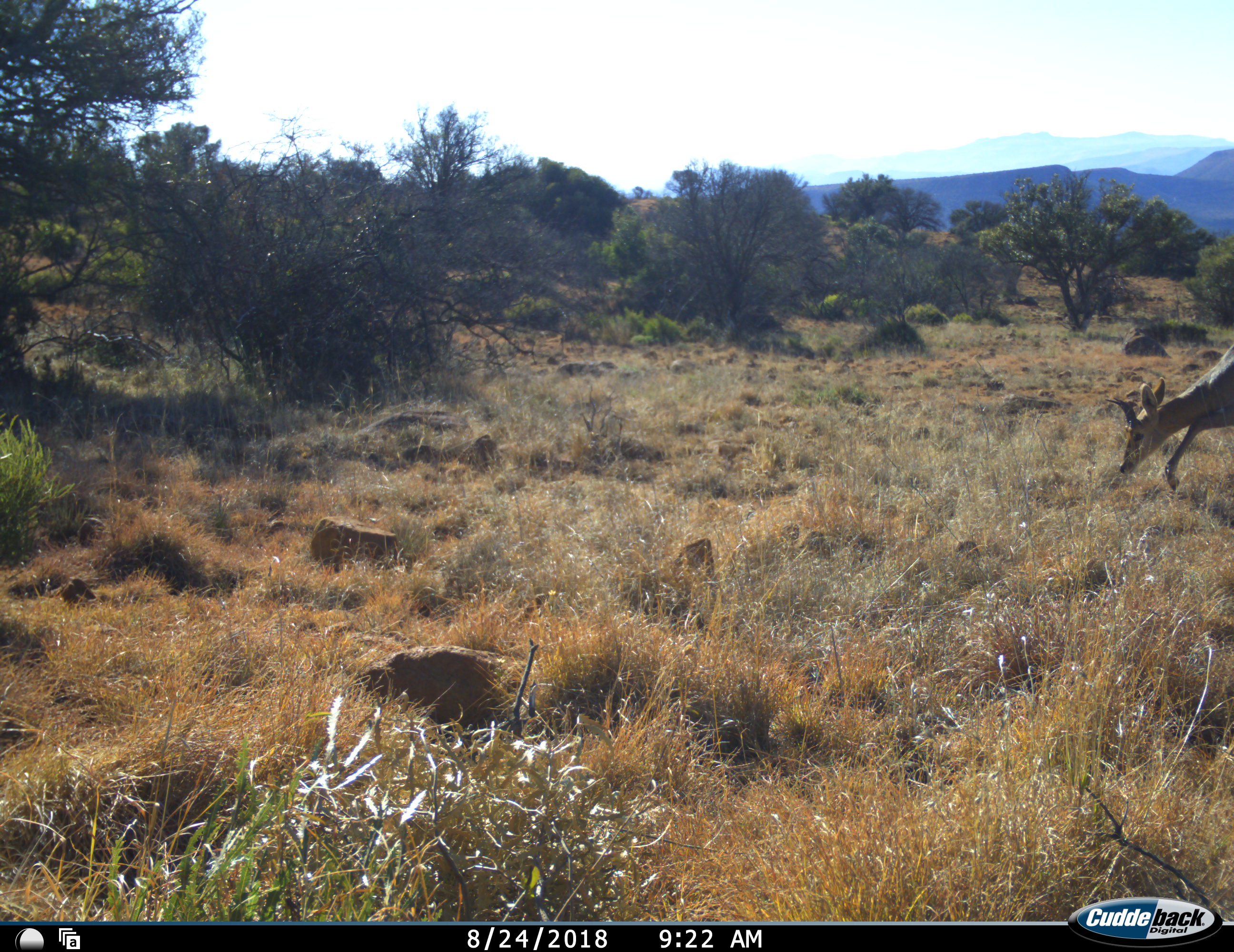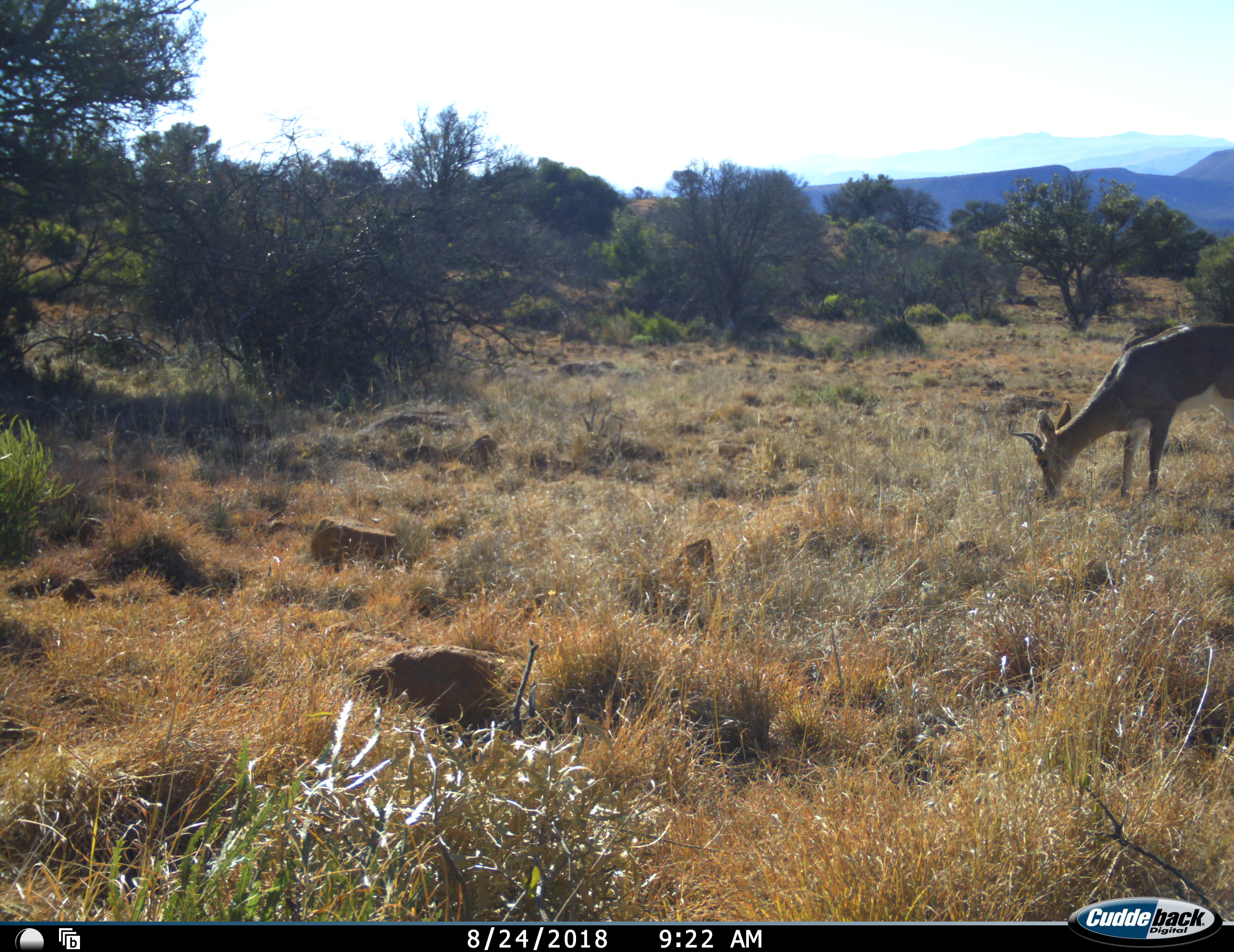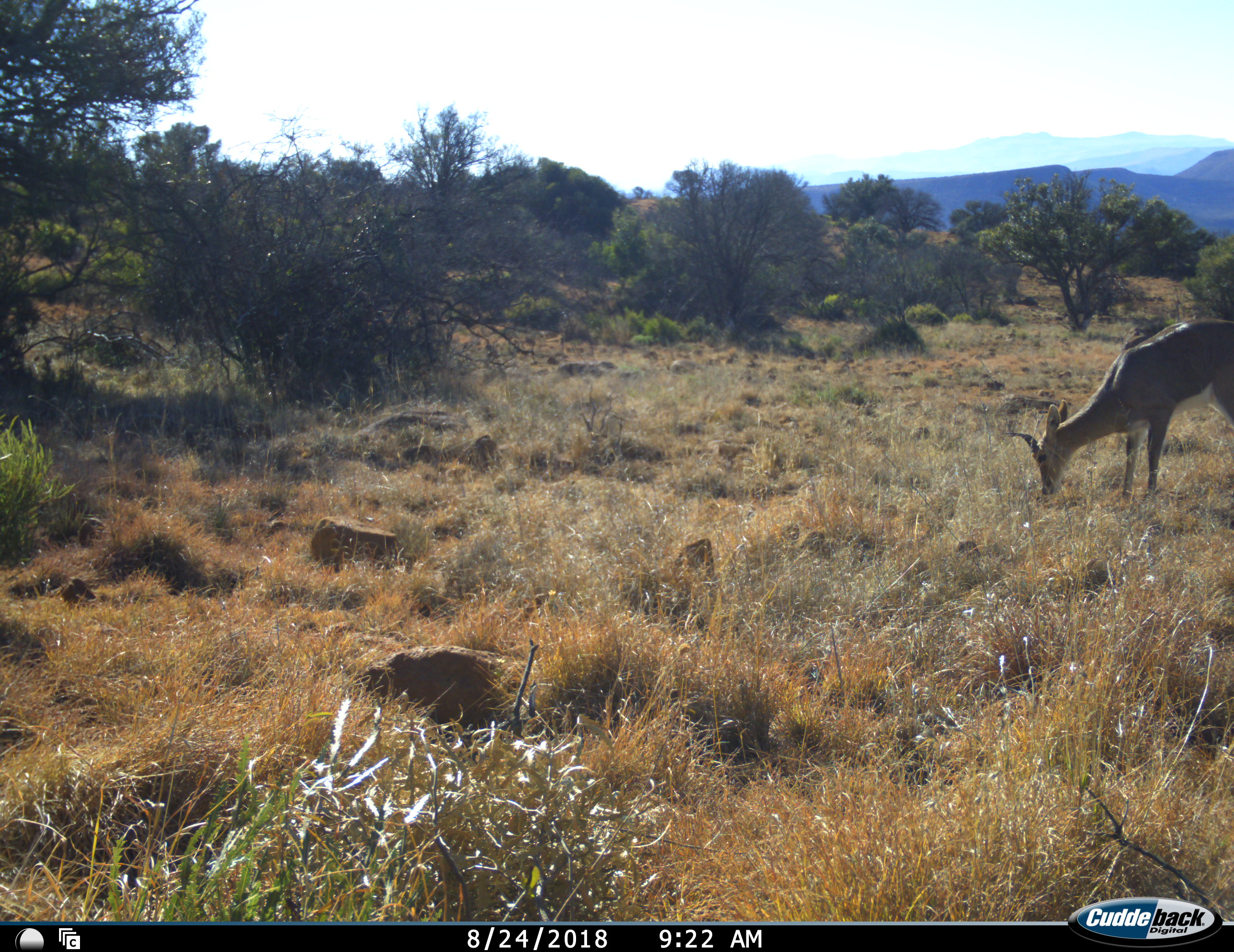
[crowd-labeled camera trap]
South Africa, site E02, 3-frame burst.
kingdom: Animalia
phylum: Chordata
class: Mammalia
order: Artiodactyla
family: Bovidae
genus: Redunca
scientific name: Redunca fulvorufula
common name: mountain reedbuck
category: reedbuckmountain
Reedbuckmountain (mountain reedbuck) (Redunca fulvorufula), count 1. Behavior (volunteer vote fractions): standing 0%, resting 0%, moving 33%, interacting 0%. Young present (vote fraction): 0%. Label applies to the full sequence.